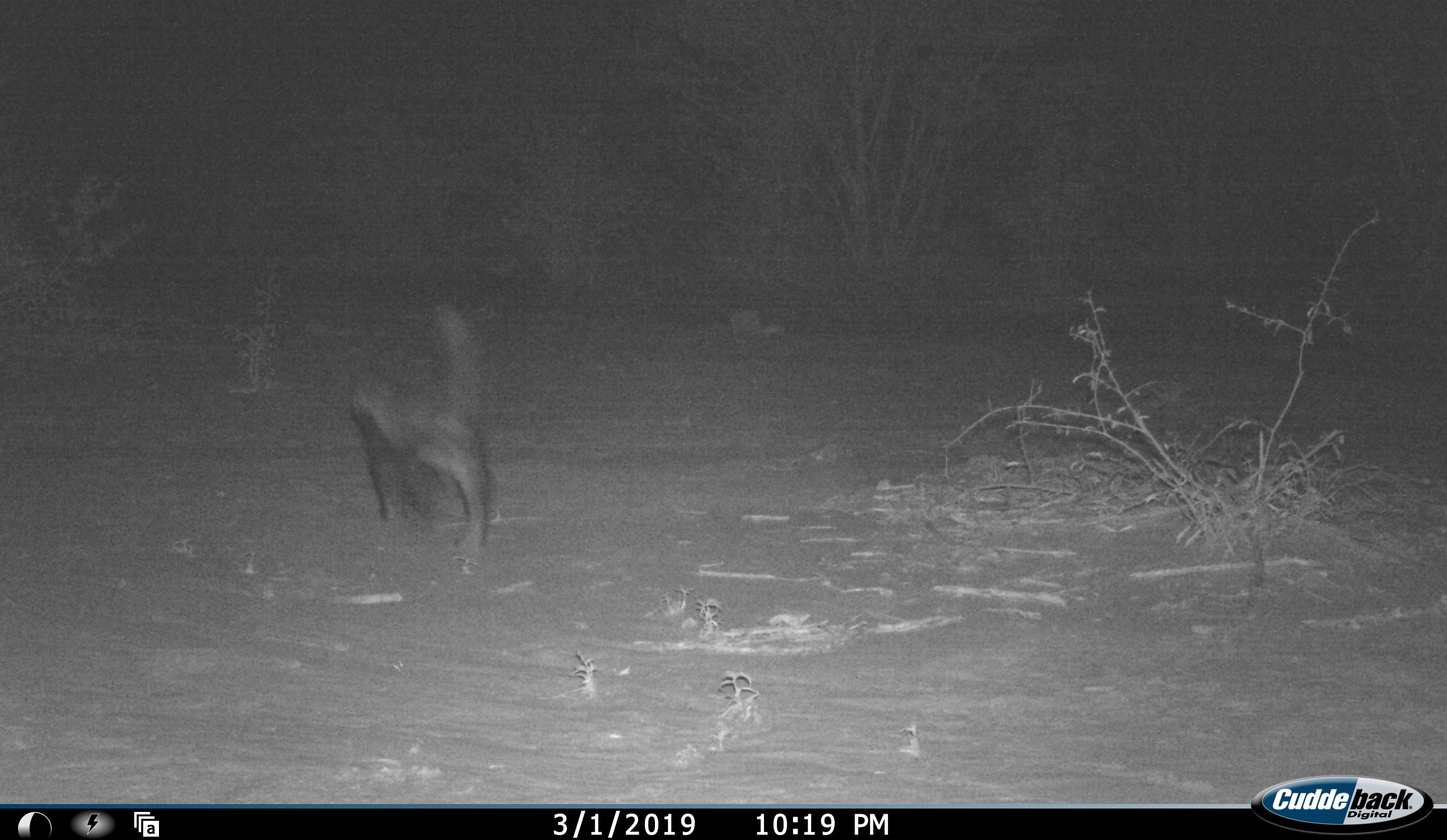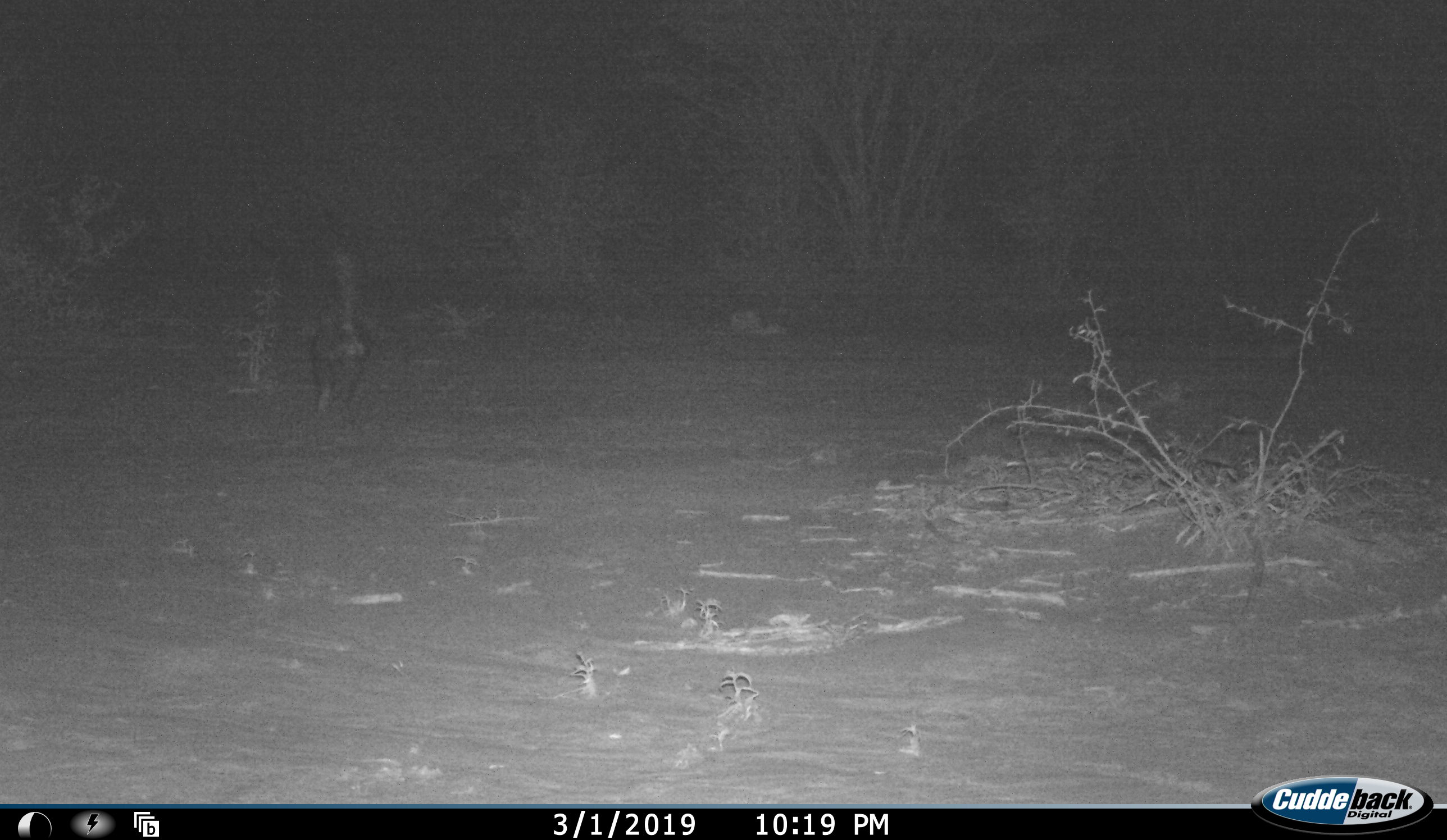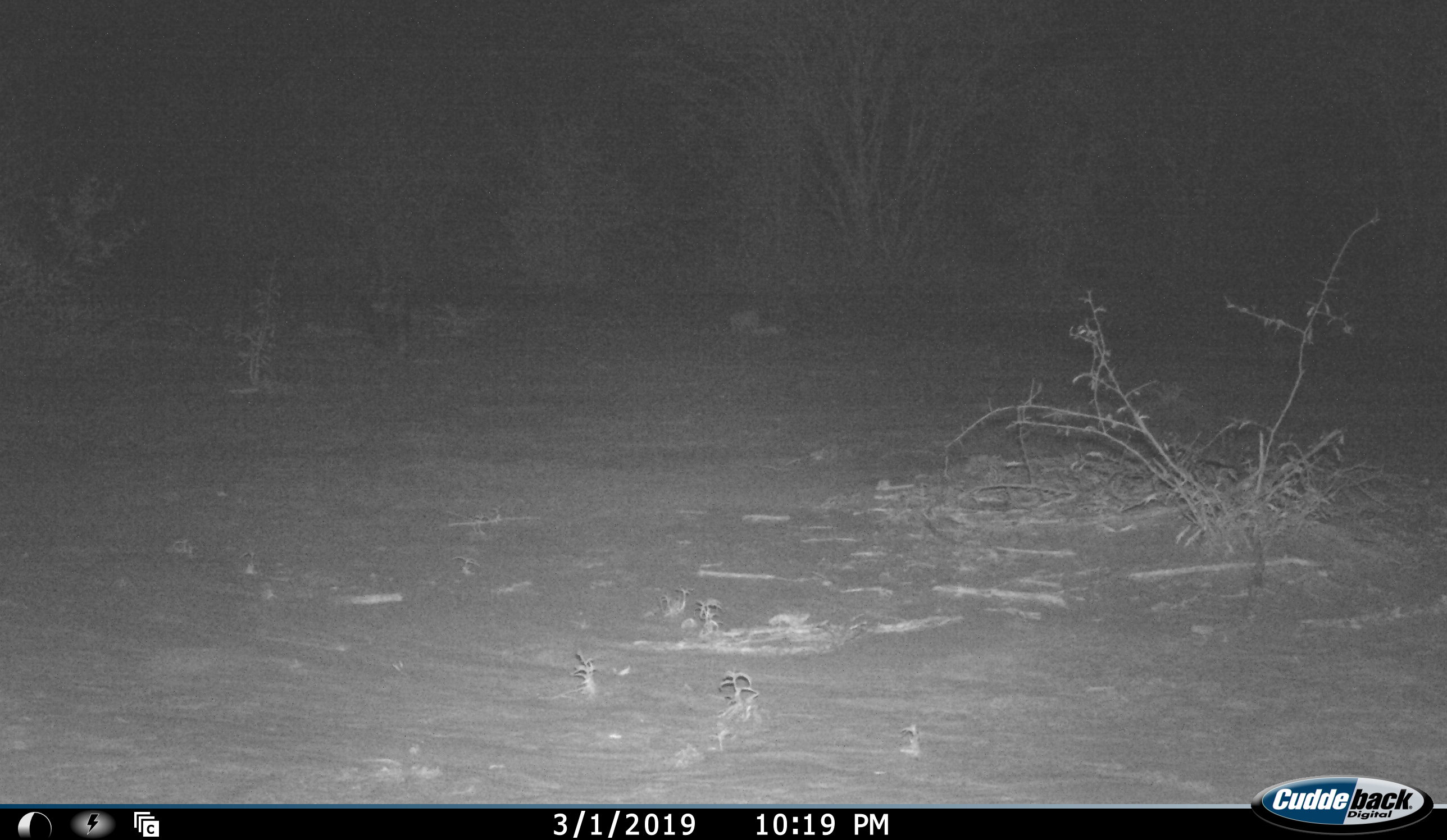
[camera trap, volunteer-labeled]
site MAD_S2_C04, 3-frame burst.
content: unidentified animal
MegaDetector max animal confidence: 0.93